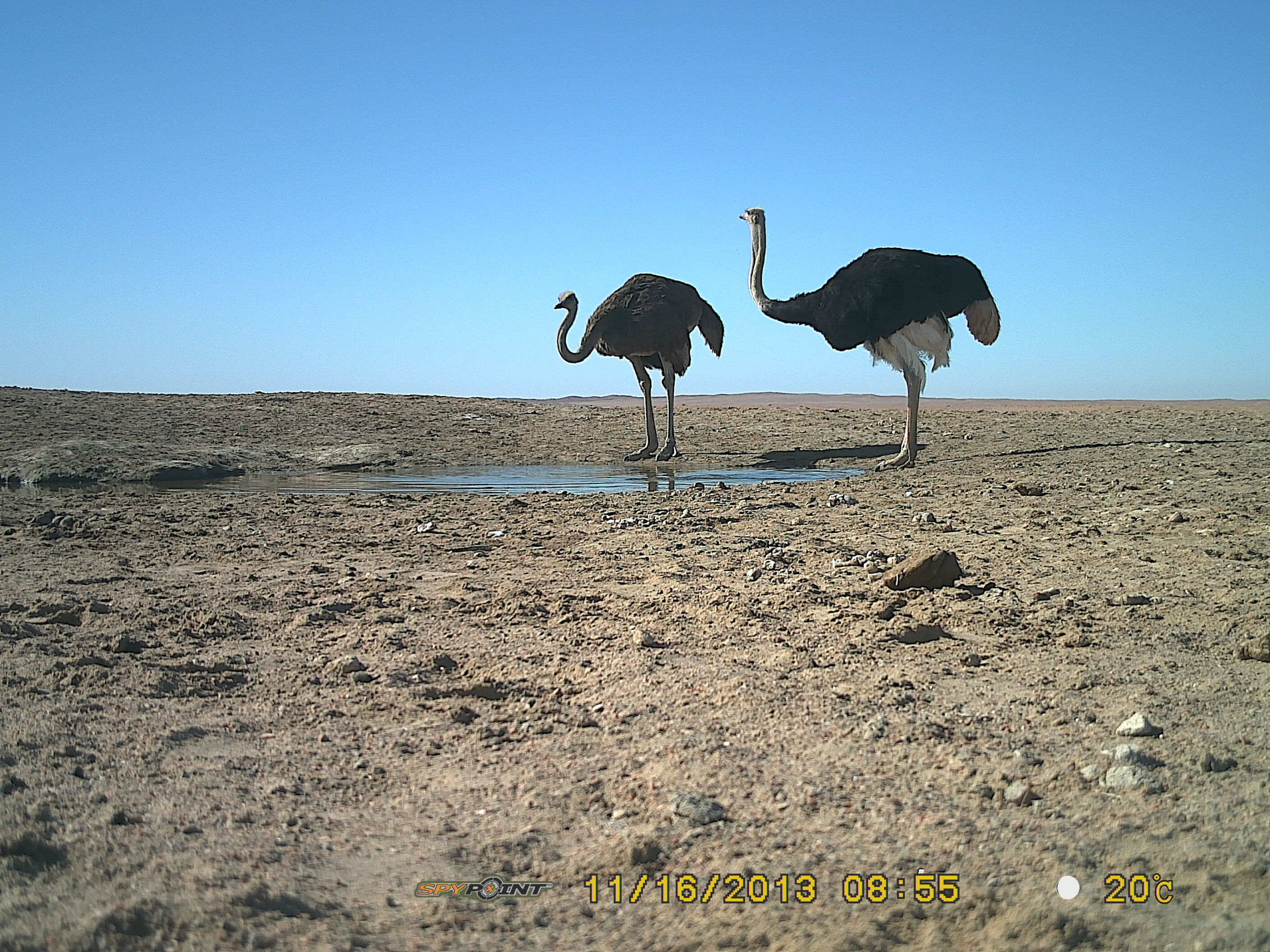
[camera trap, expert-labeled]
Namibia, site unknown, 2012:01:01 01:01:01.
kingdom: Animalia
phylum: Chordata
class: Aves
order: Struthioniformes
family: Struthionidae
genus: Struthio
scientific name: Struthio camelus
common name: common ostrich